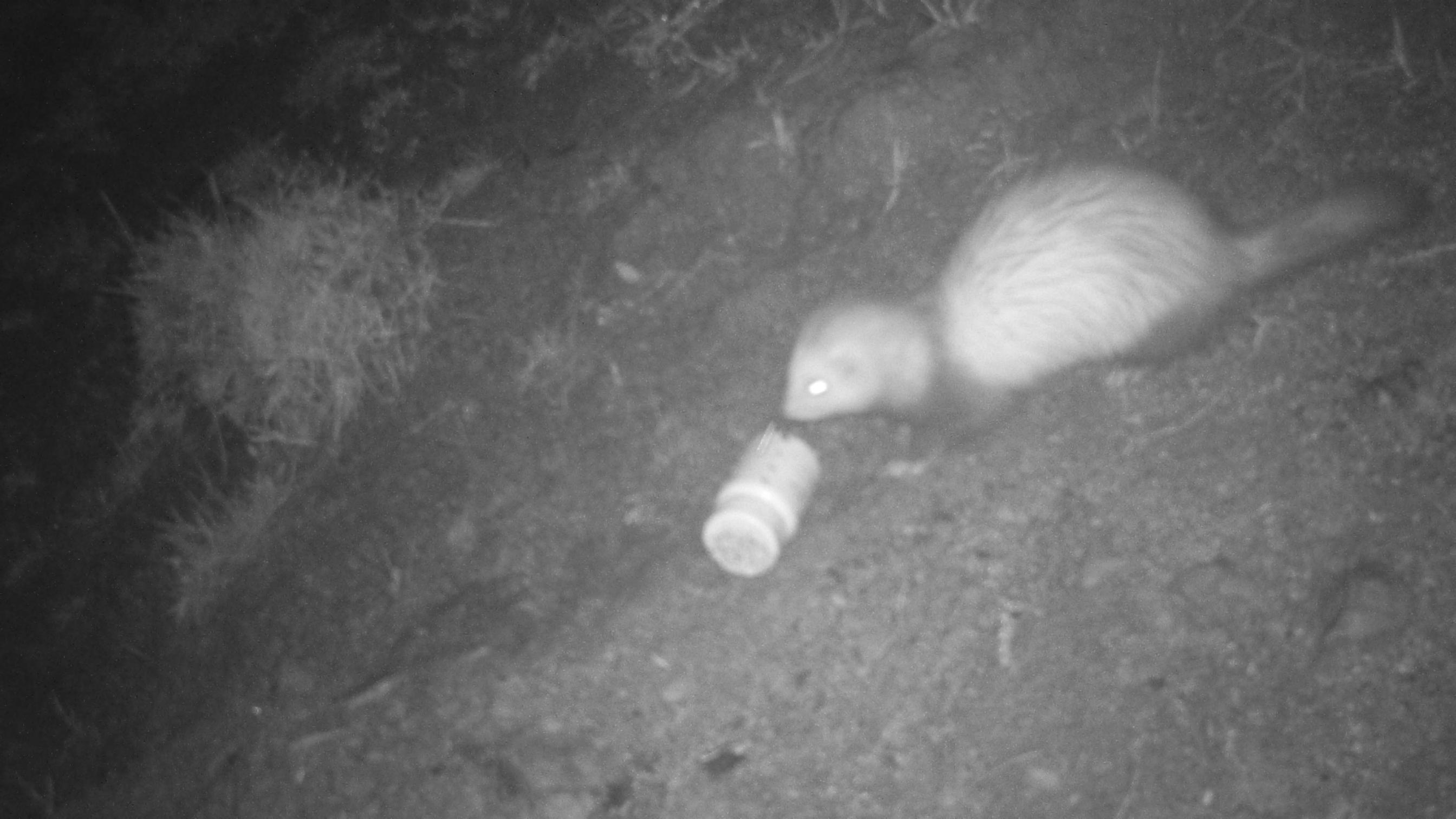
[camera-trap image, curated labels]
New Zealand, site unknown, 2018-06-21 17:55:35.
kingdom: Animalia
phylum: Chordata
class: Mammalia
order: Carnivora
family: Mustelidae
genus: Mustela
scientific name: Mustela furo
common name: ferret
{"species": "ferret (Mustela furo)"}